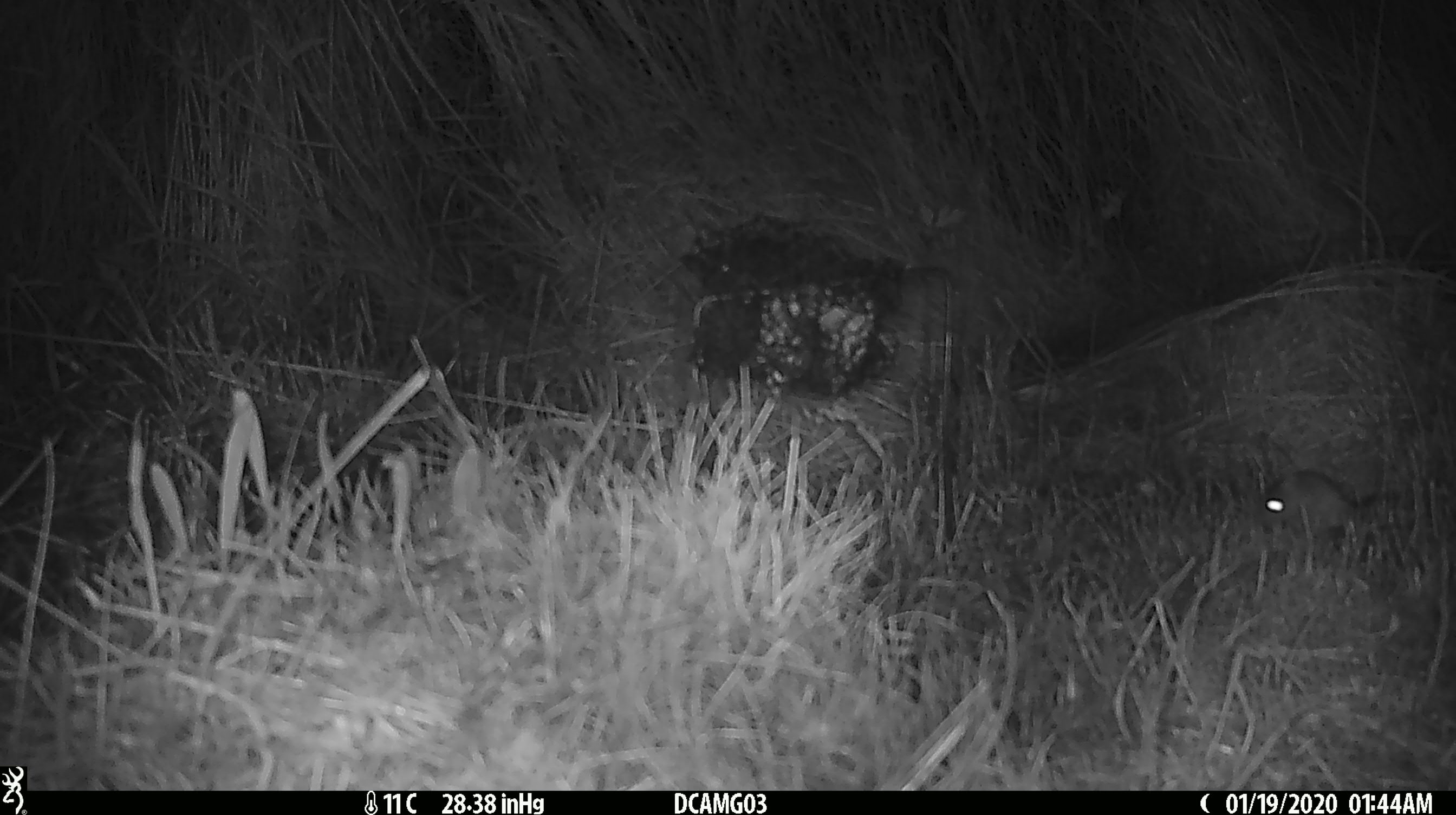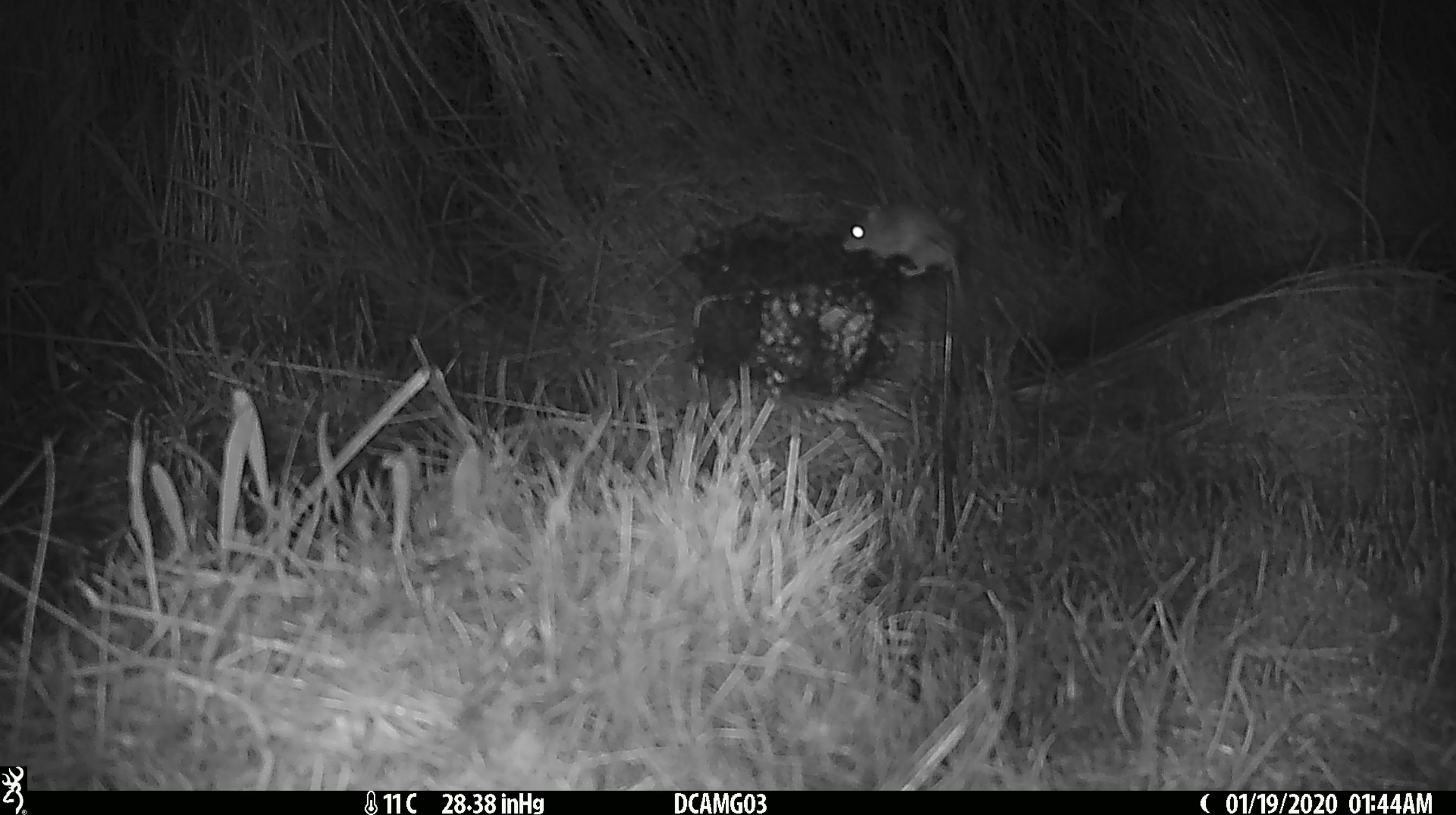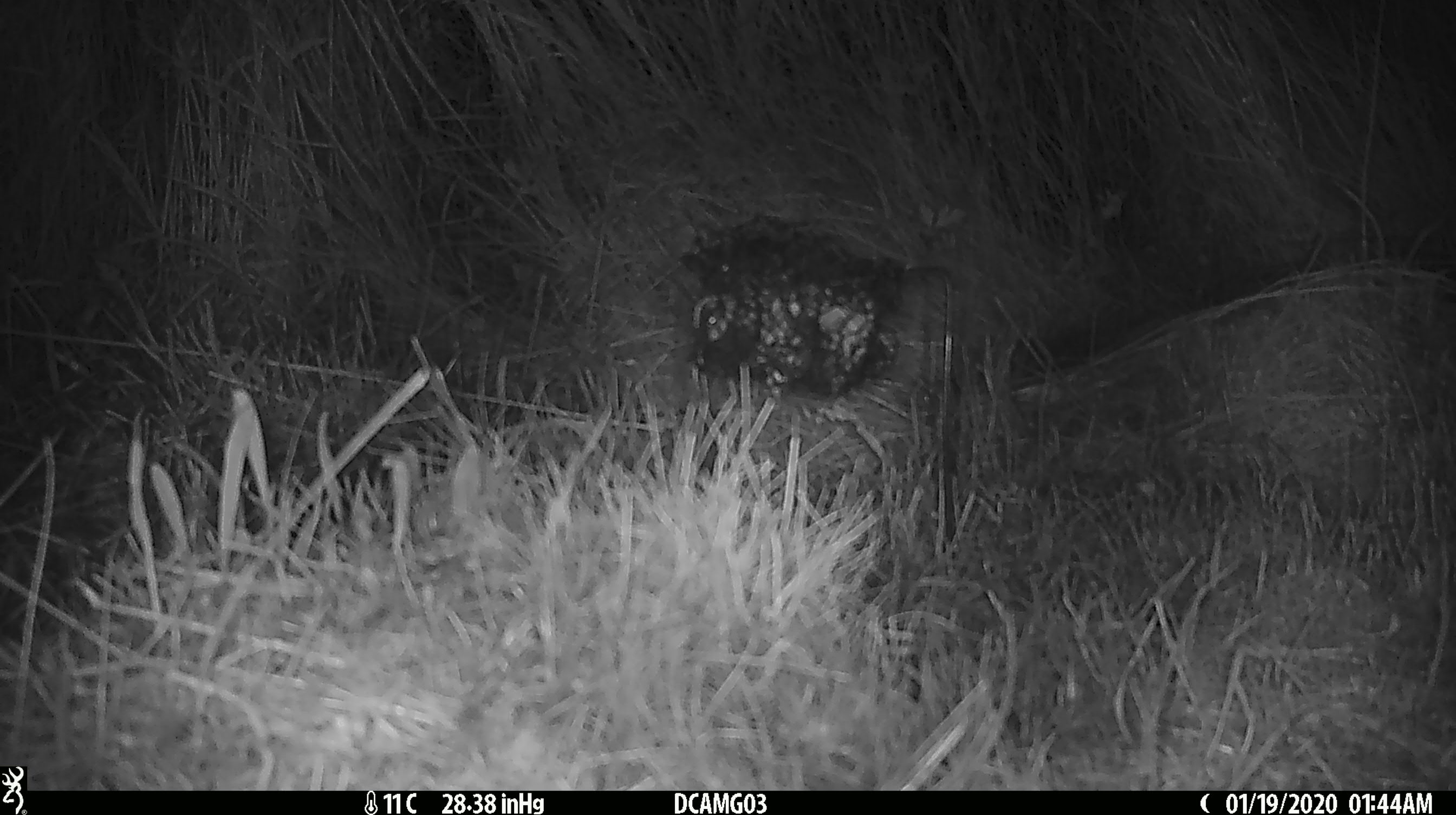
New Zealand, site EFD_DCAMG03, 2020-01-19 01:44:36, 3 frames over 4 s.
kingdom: Animalia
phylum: Chordata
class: Mammalia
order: Rodentia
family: Muridae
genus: Mus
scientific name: Mus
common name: mouse